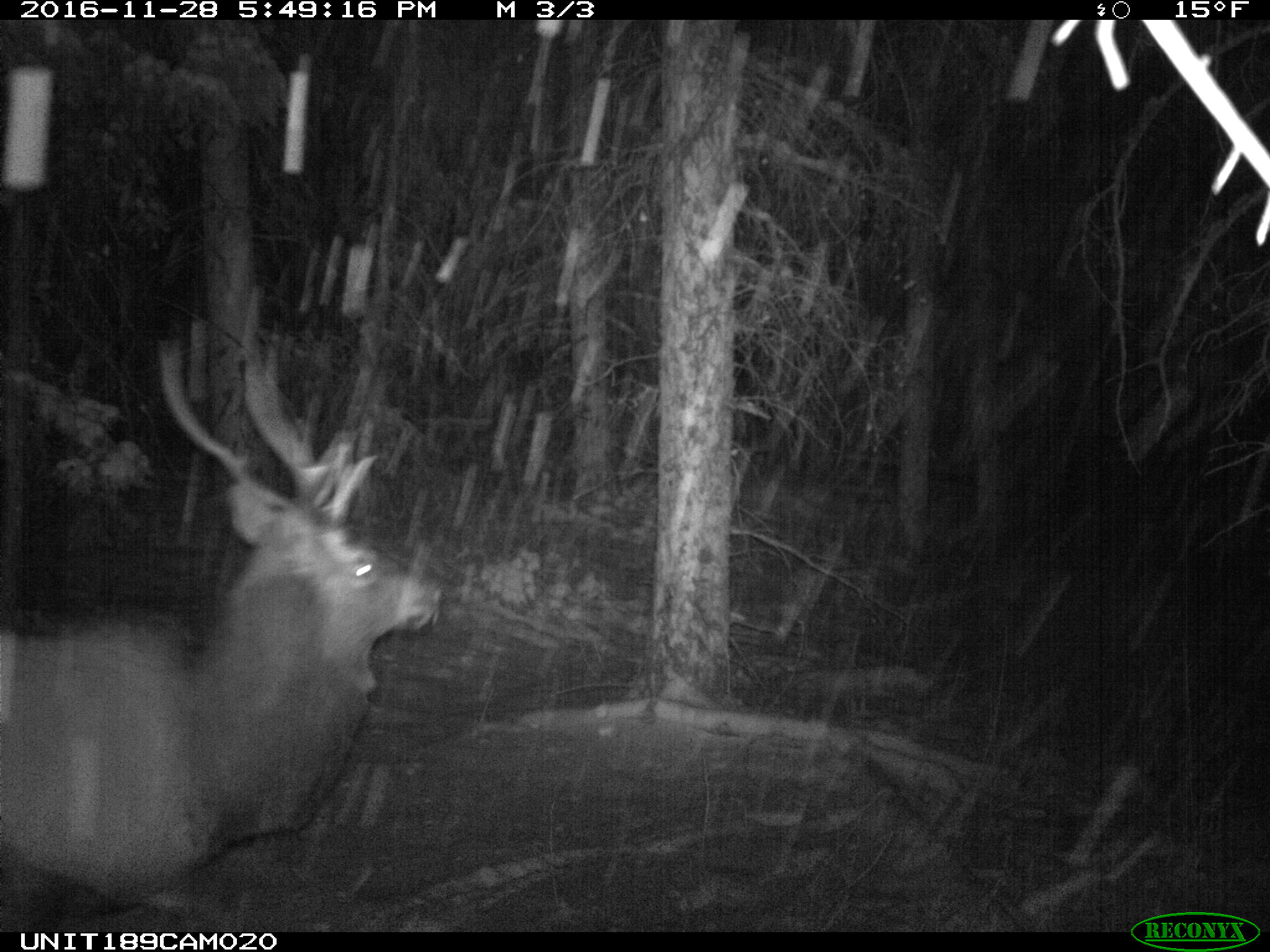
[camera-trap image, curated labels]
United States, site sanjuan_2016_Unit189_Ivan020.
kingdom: Animalia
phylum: Chordata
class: Mammalia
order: Artiodactyla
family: Cervidae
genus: Cervus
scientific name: Cervus elaphus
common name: red deer